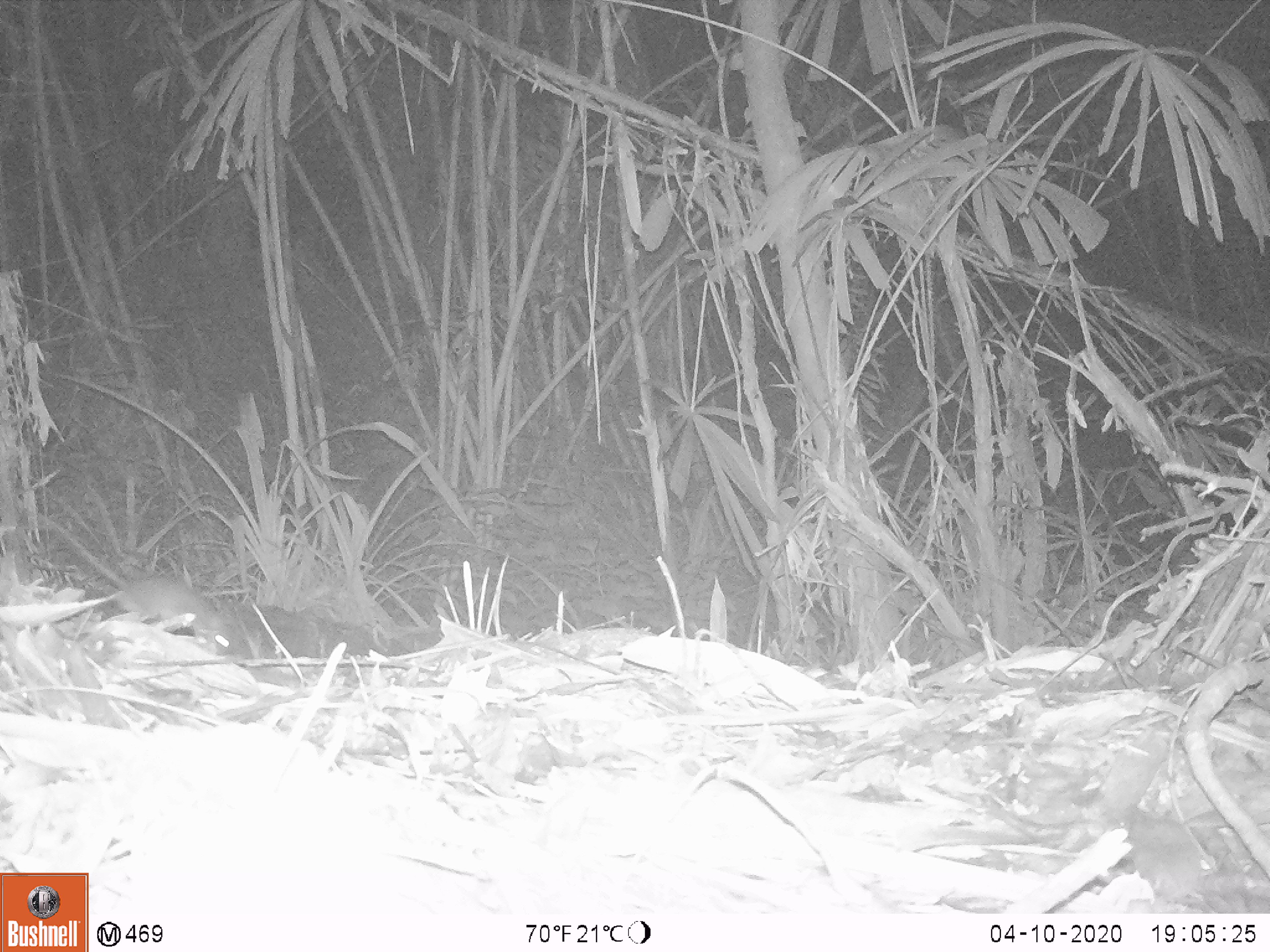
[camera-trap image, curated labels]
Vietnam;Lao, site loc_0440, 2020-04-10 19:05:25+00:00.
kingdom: Animalia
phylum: Chordata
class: Mammalia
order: Rodentia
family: Muridae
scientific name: Muridae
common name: old-world mice and rats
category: unidentified murid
Unidentified murid (old-world mice and rats) (Muridae). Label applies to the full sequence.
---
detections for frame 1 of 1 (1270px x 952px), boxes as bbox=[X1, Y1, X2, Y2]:
unidentified murid: bbox=[36, 512, 253, 659]